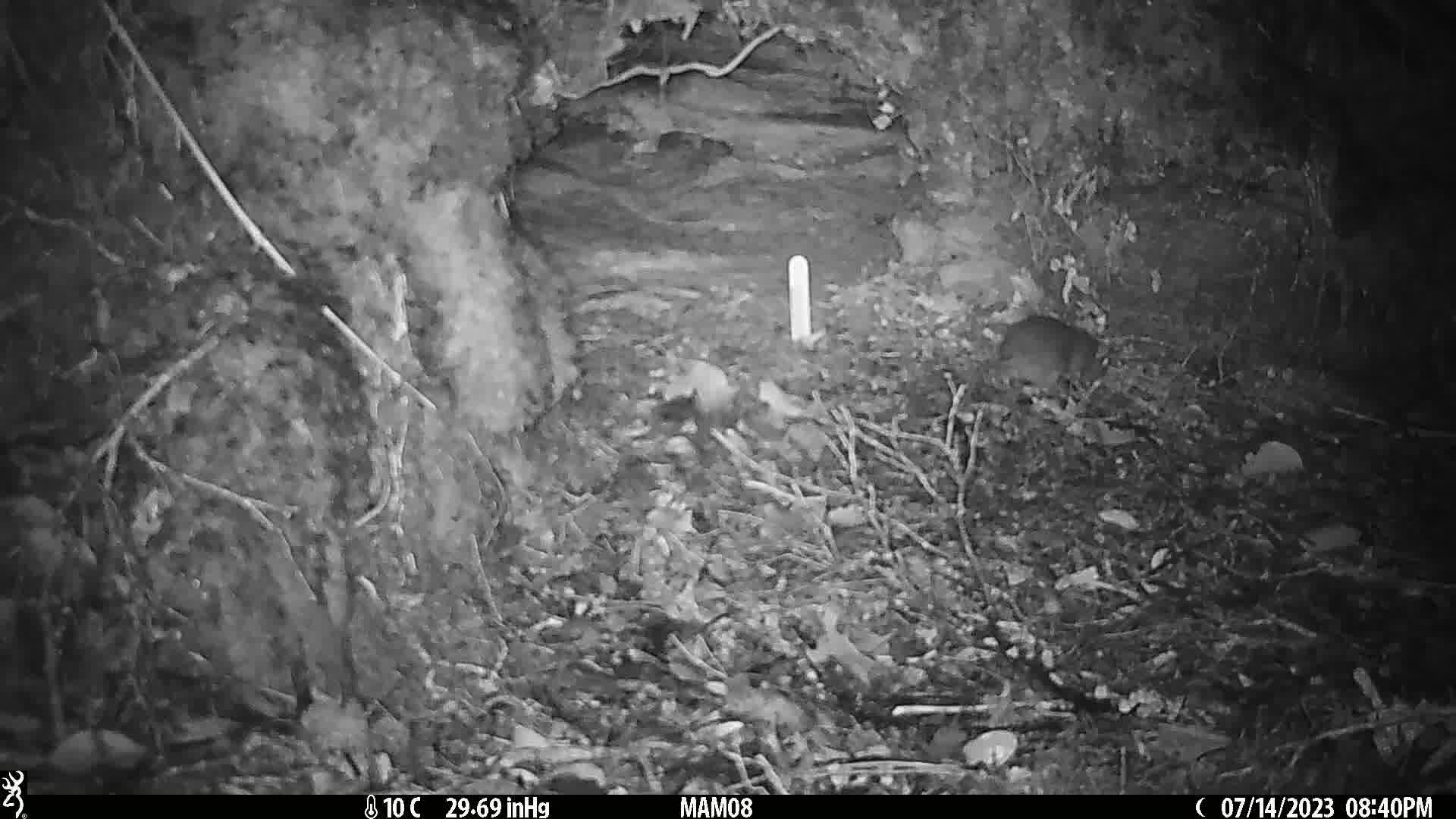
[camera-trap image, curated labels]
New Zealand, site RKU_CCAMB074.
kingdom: Animalia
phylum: Chordata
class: Mammalia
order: Rodentia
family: Muridae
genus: Rattus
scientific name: Rattus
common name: rat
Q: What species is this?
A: Rat (Rattus).